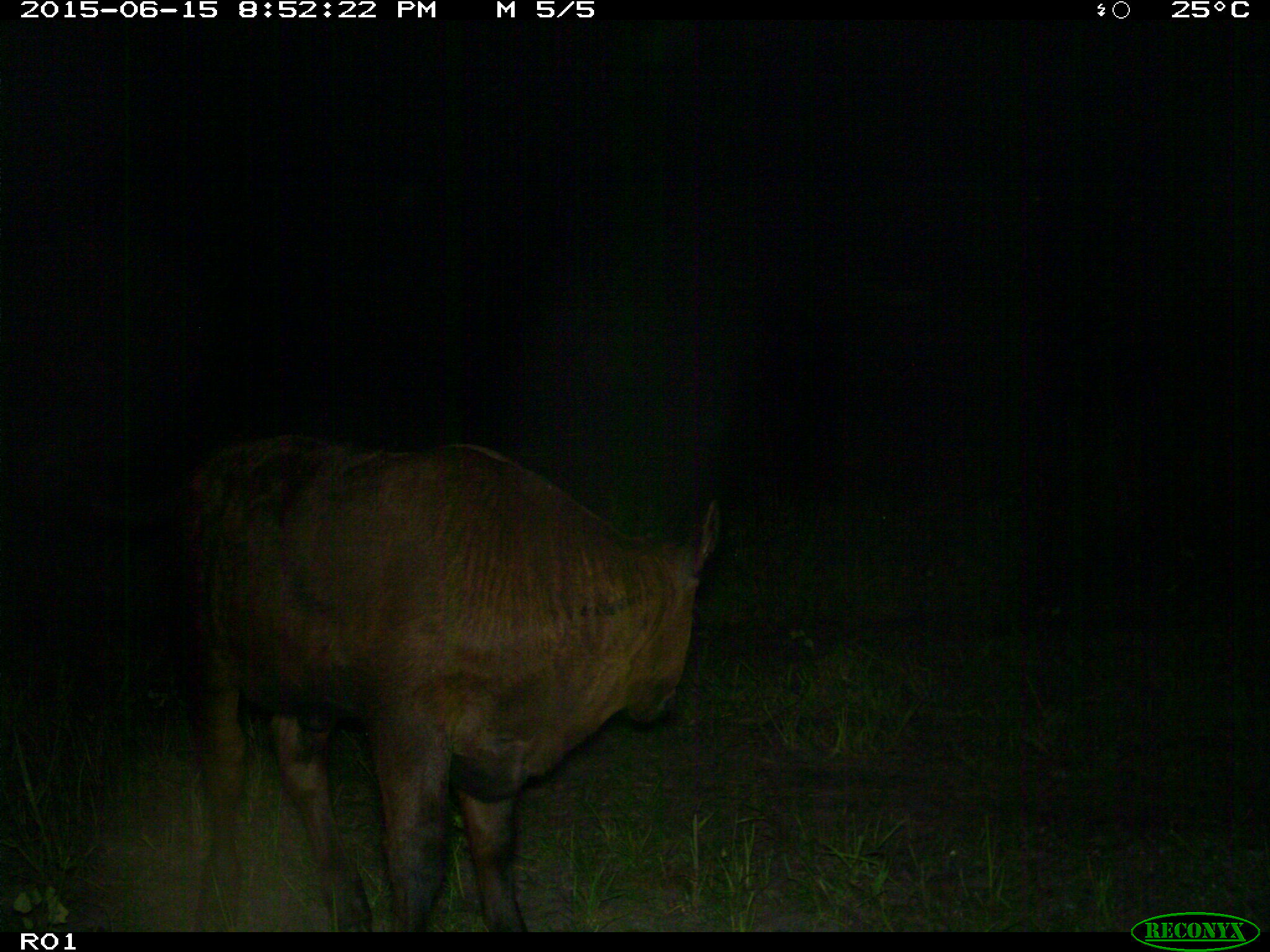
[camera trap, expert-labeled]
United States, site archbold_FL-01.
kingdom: Animalia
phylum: Chordata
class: Mammalia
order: Artiodactyla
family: Bovidae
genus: Bos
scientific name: Bos taurus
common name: domestic cow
Bos taurus (domestic cow).